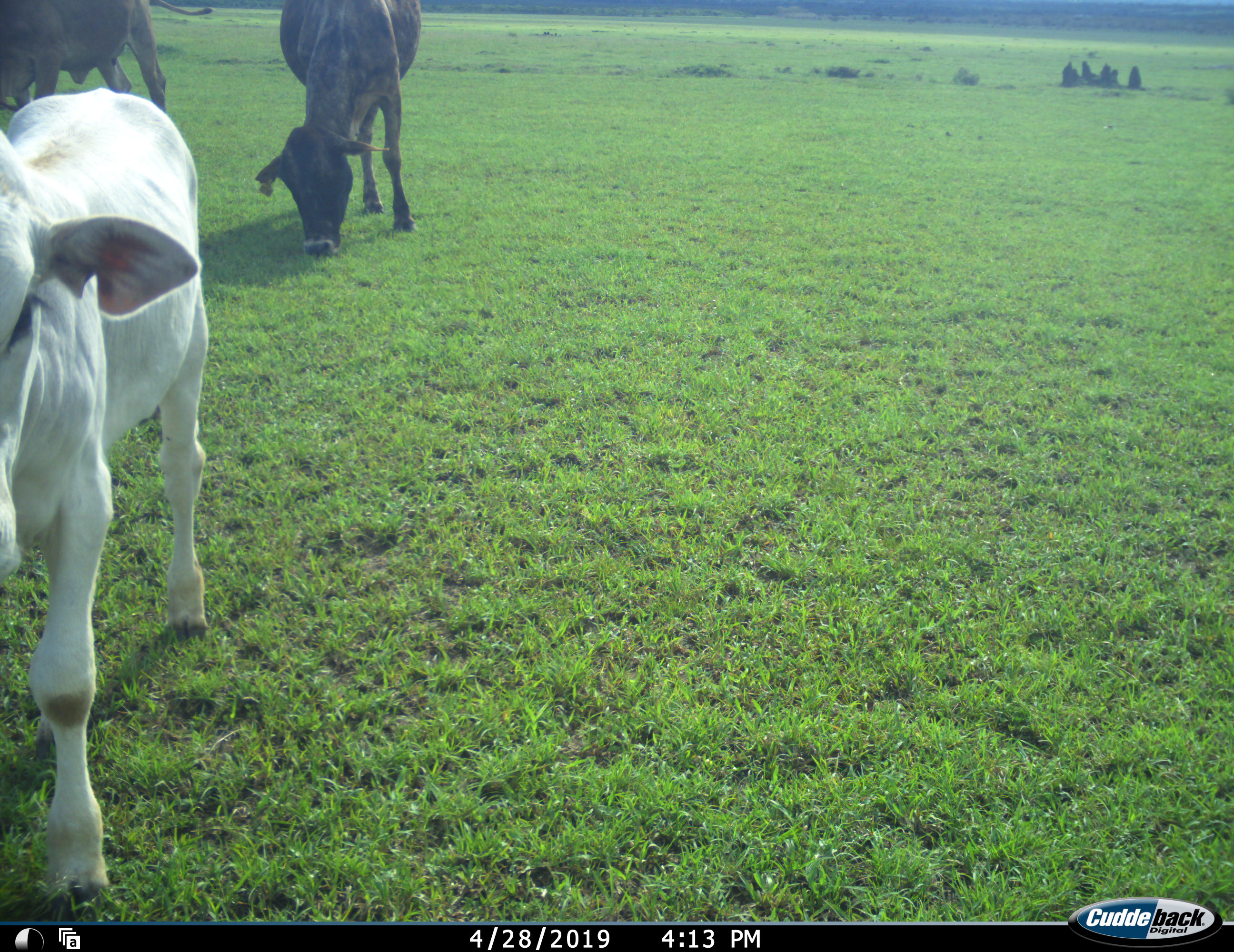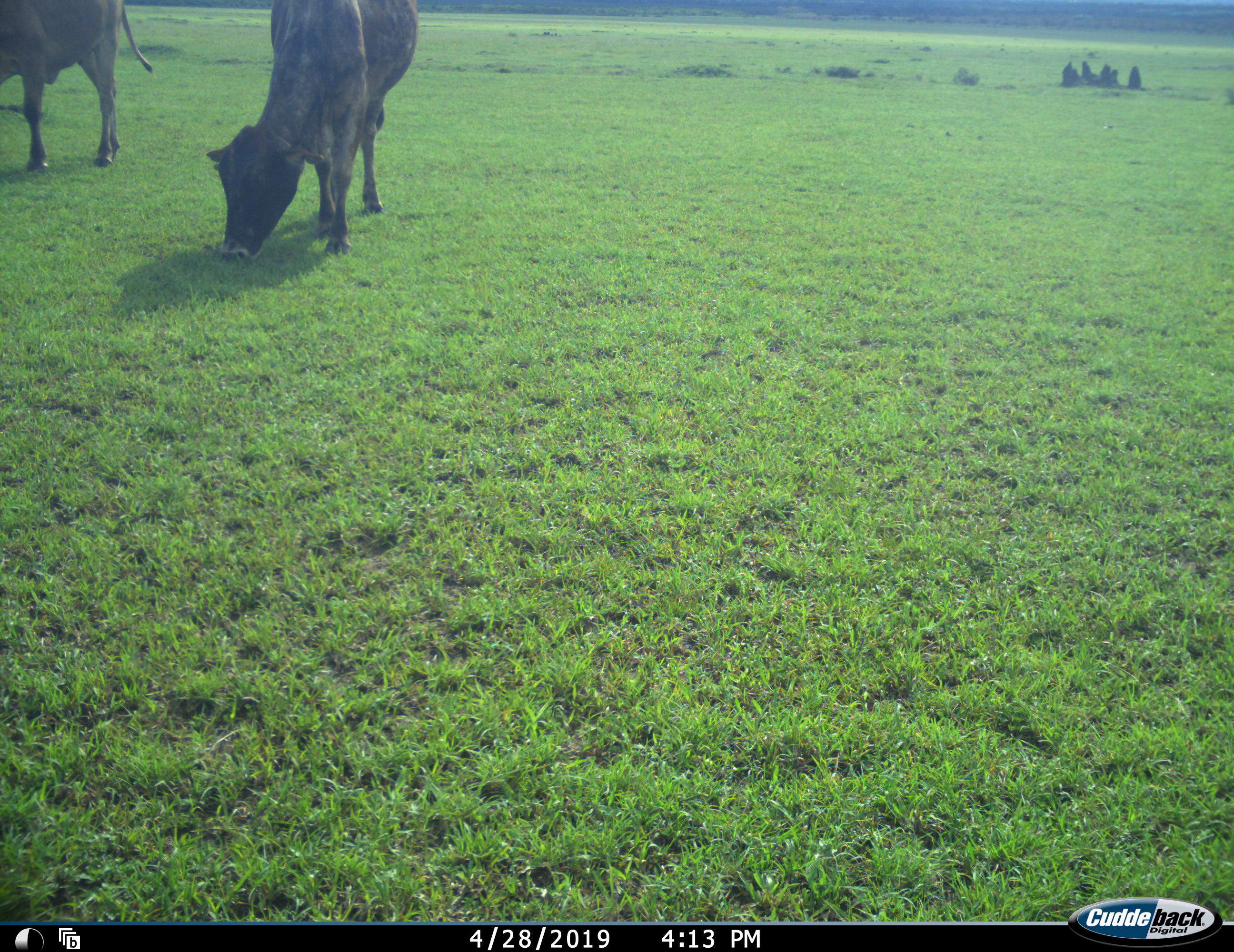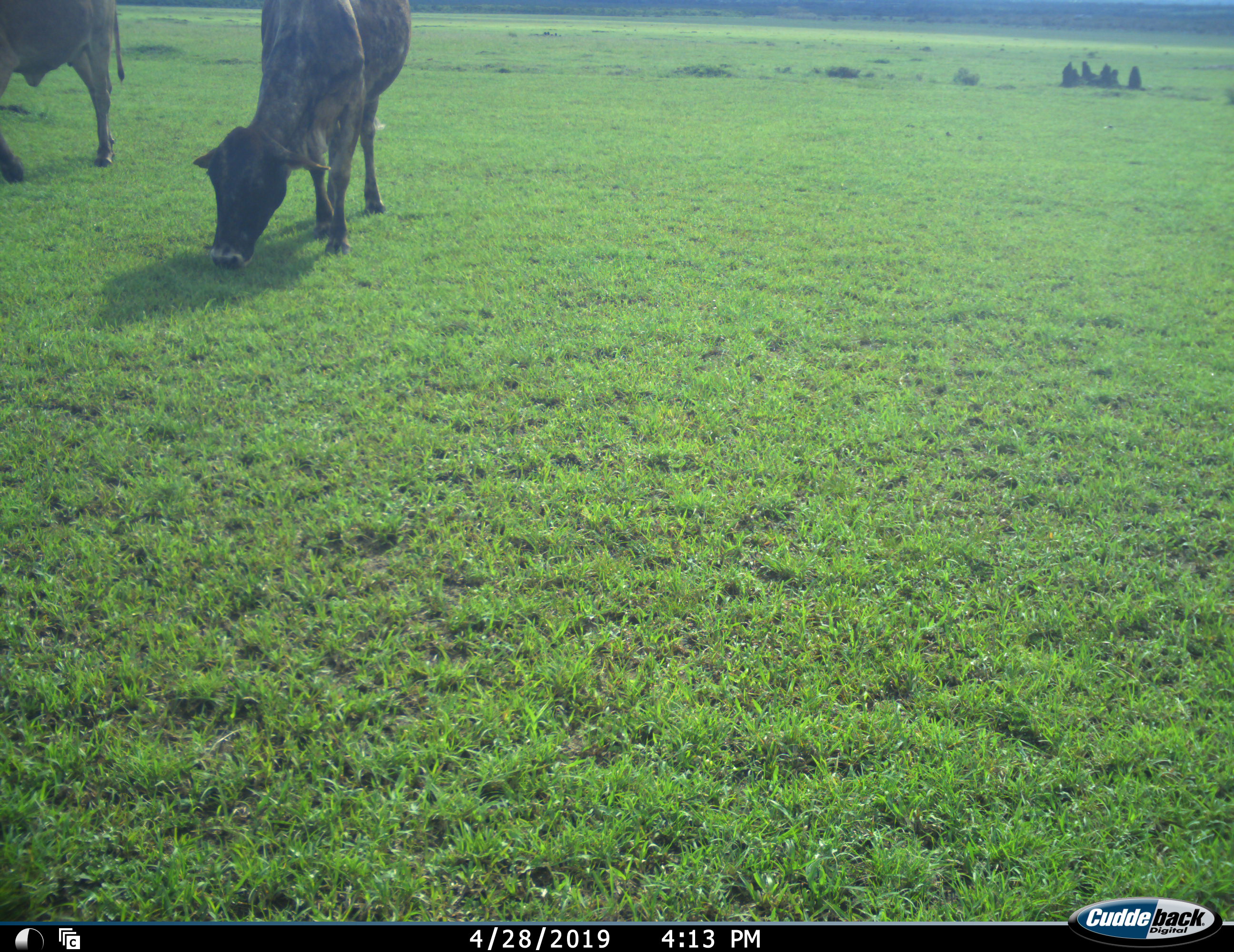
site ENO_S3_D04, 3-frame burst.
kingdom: Animalia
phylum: Chordata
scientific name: Vertebrata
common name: domestic animal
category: domesticanimal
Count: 3.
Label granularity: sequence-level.